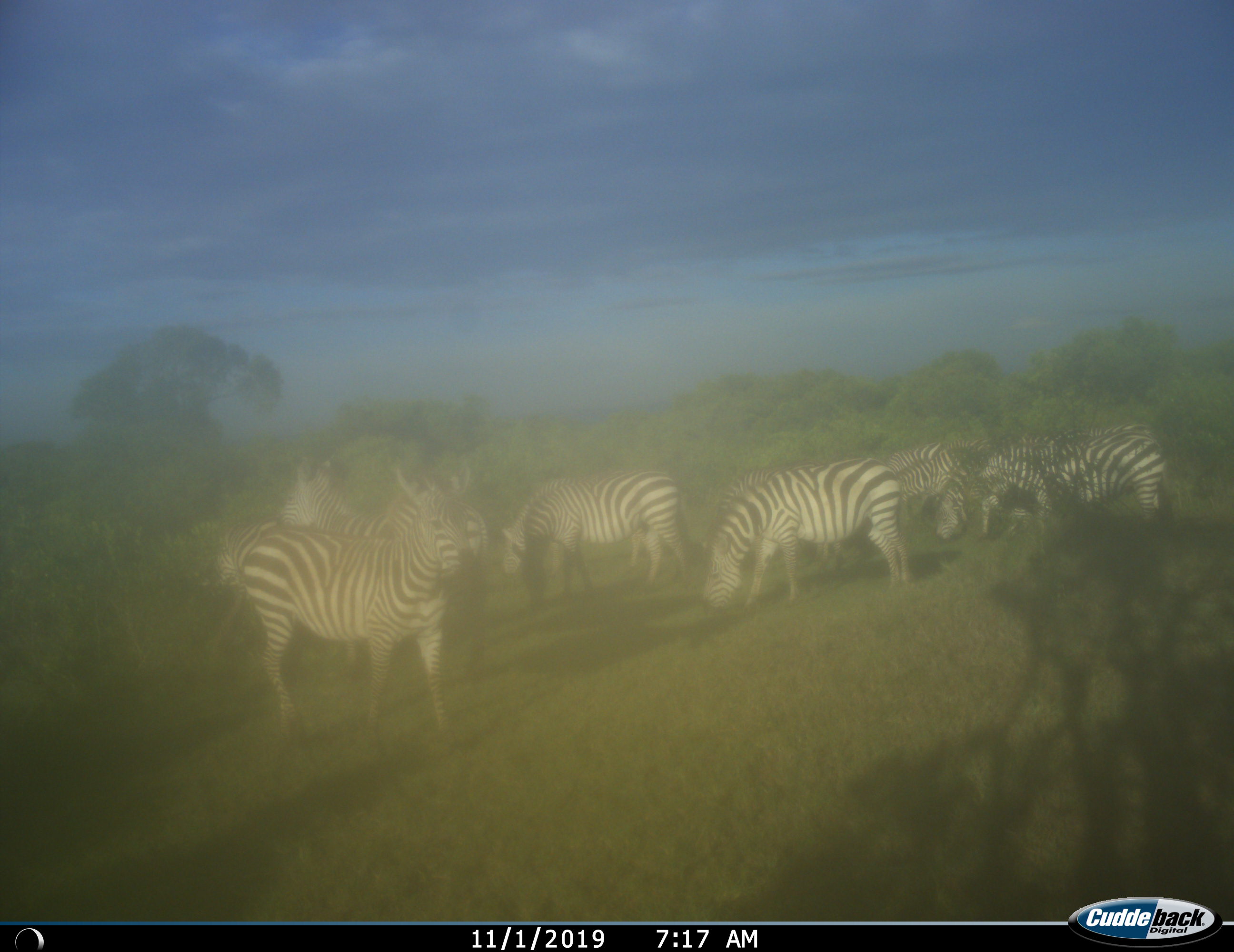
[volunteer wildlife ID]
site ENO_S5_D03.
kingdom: Animalia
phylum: Chordata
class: Mammalia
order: Perissodactyla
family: Equidae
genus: Equus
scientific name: Equus quagga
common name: plains zebra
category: zebraplains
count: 10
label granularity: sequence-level